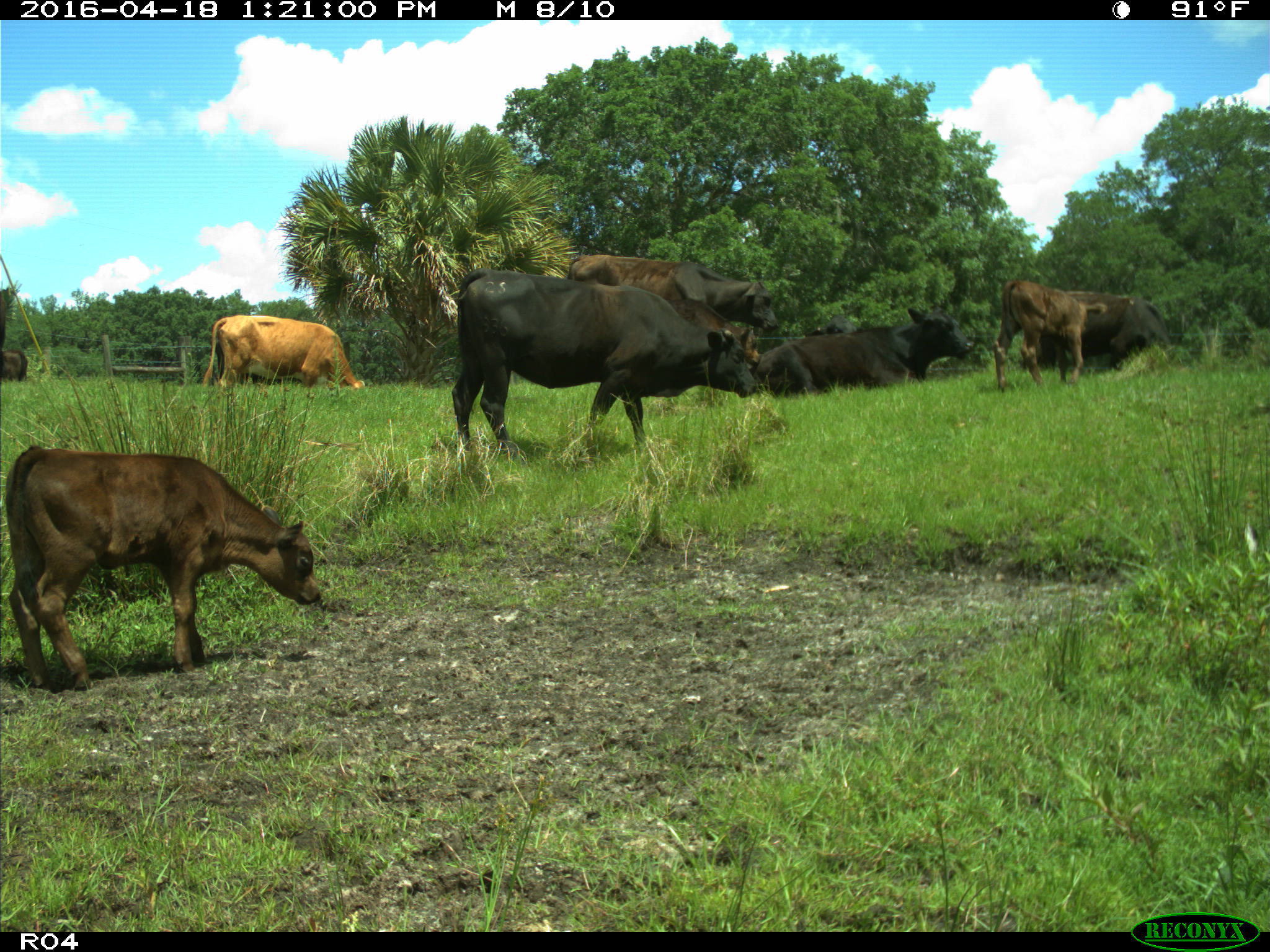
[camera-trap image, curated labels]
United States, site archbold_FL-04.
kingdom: Animalia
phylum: Chordata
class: Mammalia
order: Artiodactyla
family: Bovidae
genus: Bos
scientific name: Bos taurus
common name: domestic cow